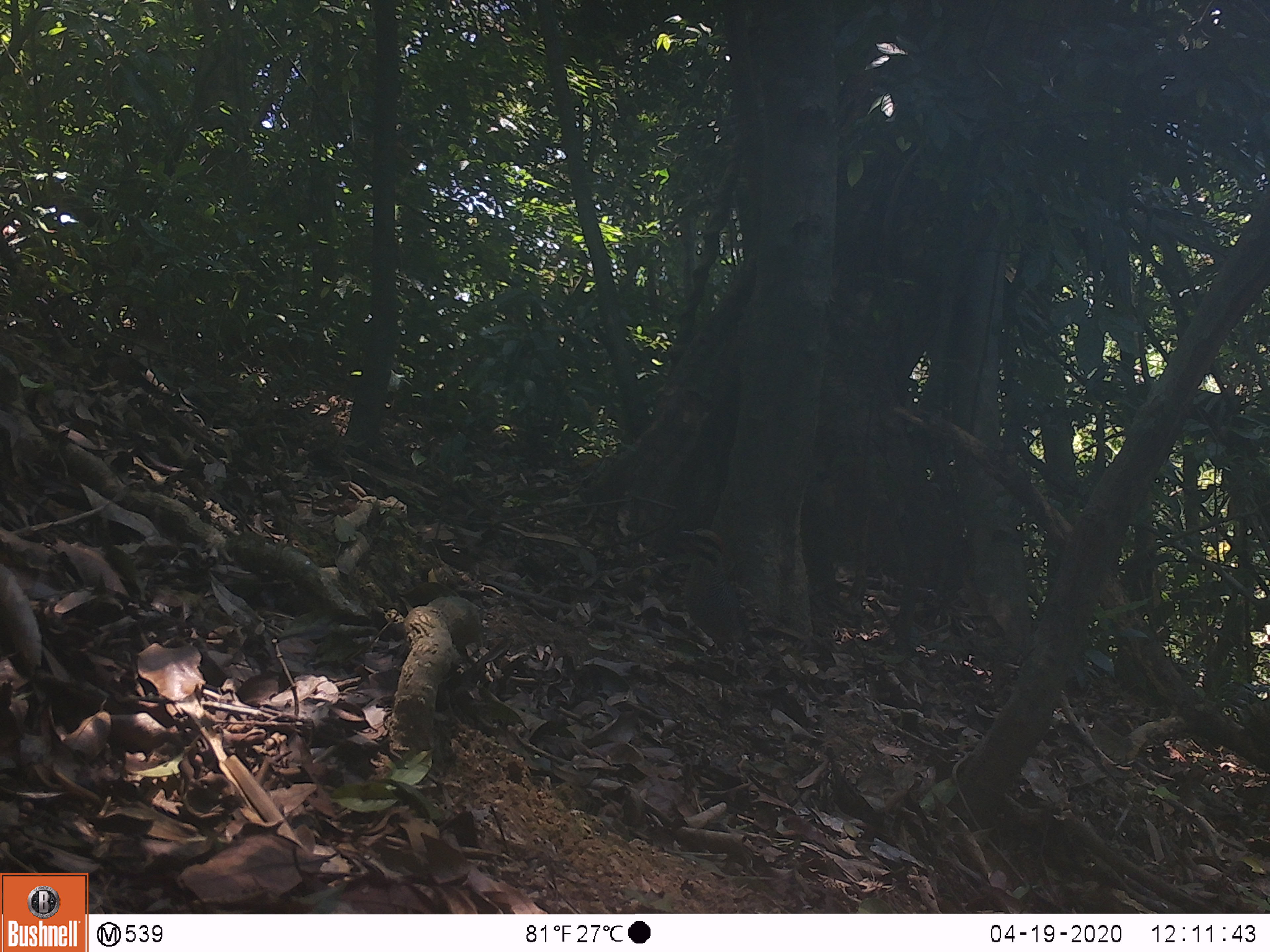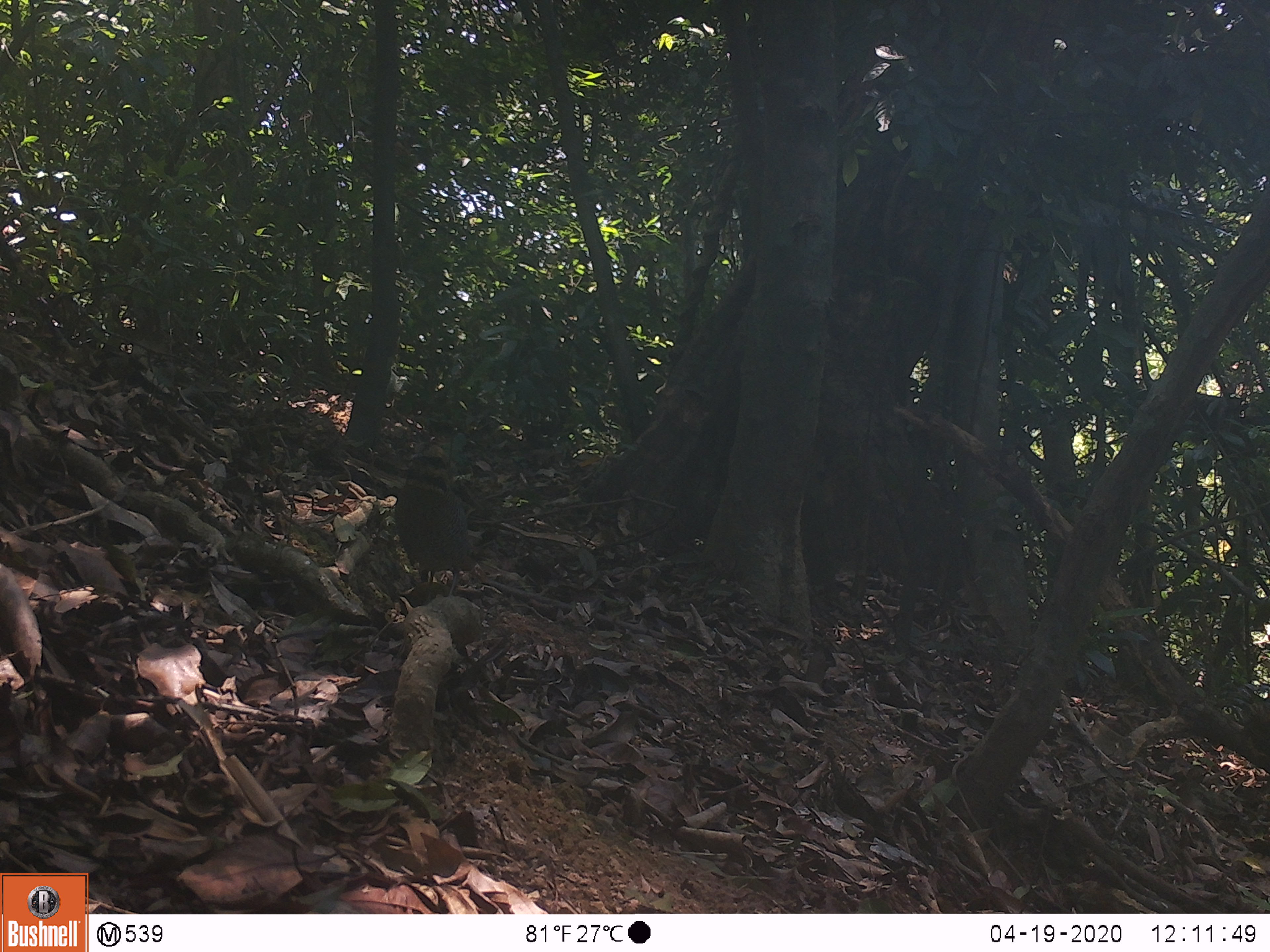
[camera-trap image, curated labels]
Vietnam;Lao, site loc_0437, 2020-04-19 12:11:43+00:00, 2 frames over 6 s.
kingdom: Animalia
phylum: Chordata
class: Aves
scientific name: Aves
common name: bird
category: unidentified bird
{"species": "unidentified bird (bird) (Aves)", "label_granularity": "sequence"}